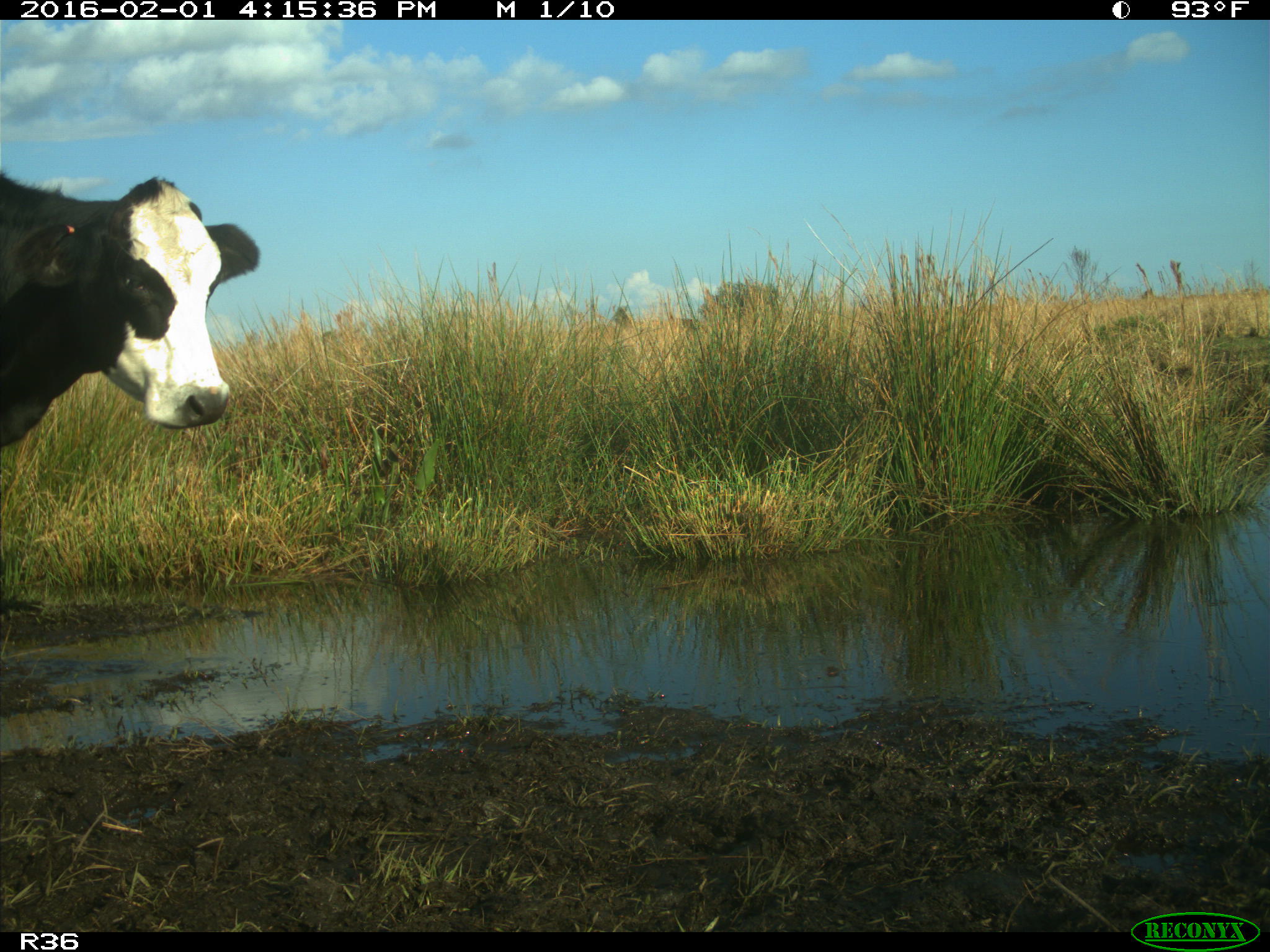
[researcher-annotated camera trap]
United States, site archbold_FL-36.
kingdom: Animalia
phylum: Chordata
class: Mammalia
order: Artiodactyla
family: Bovidae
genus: Bos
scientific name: Bos taurus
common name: domestic cow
Bos taurus (domestic cow).